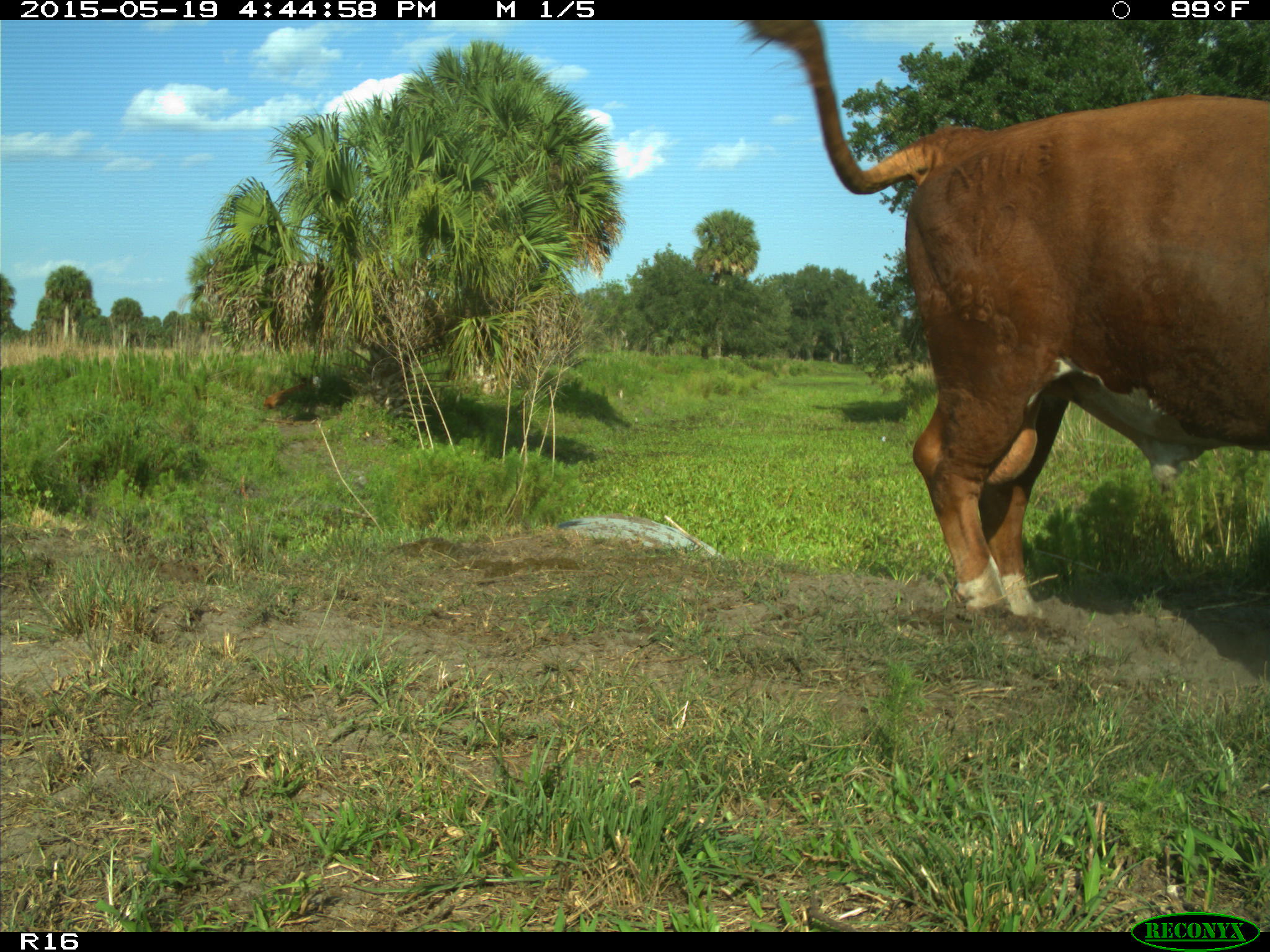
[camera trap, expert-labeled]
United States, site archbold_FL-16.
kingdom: Animalia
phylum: Chordata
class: Mammalia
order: Artiodactyla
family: Bovidae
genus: Bos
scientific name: Bos taurus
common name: domestic cow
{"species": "Bos taurus (domestic cow)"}